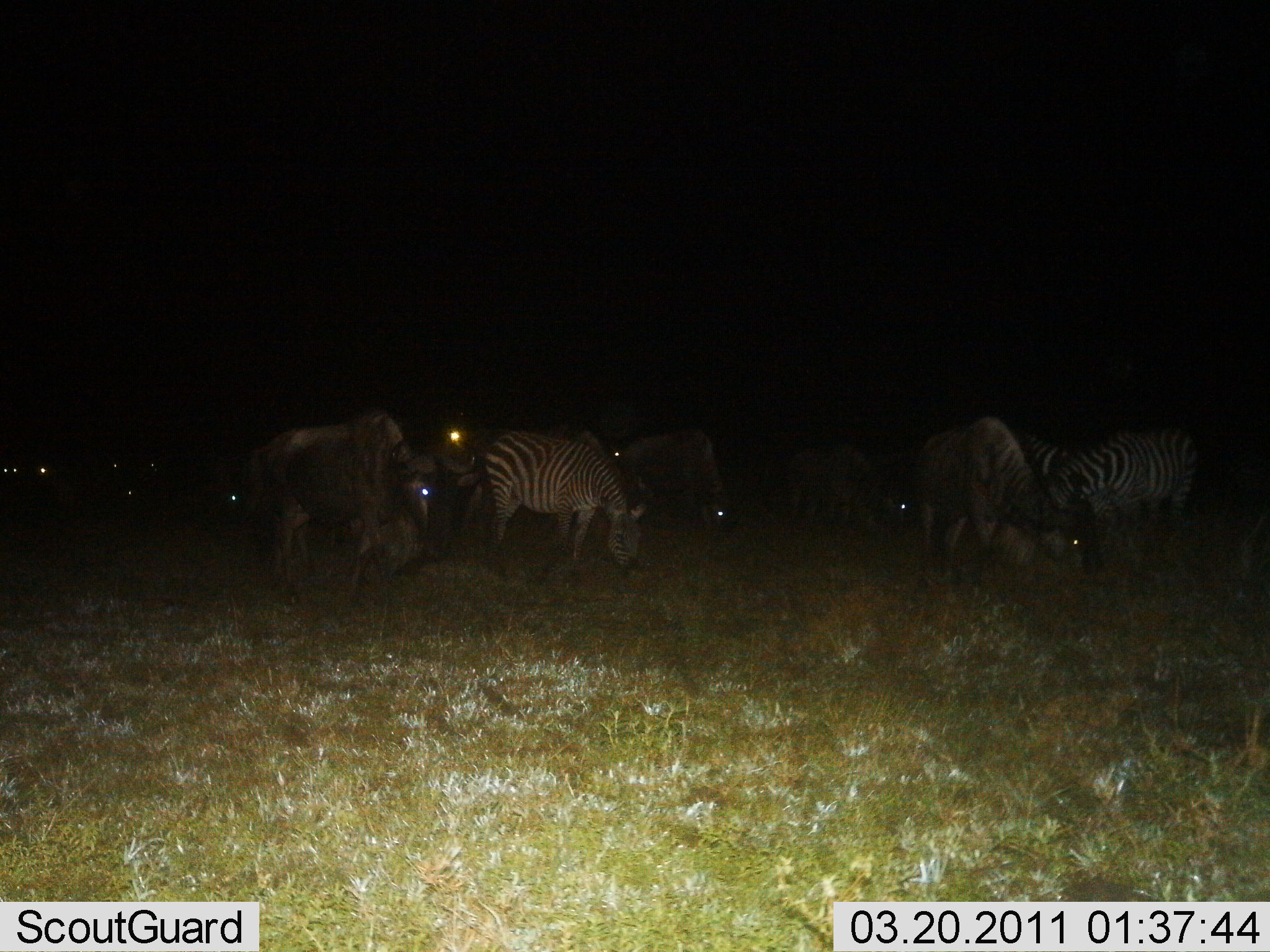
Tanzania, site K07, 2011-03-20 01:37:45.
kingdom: Animalia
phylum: Chordata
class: Mammalia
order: Artiodactyla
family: Bovidae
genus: Connochaetes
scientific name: Connochaetes taurinus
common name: blue wildebeest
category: wildebeest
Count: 5.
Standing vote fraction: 36%.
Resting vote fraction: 0%.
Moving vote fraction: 18%.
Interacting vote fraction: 0%.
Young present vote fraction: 0%.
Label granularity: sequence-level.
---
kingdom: Animalia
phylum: Chordata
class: Mammalia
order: Perissodactyla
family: Equidae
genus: Equus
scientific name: Equus quagga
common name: plains zebra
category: zebra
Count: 4.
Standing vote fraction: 39%.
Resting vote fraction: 0%.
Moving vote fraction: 11%.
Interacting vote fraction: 0%.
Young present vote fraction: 0%.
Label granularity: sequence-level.